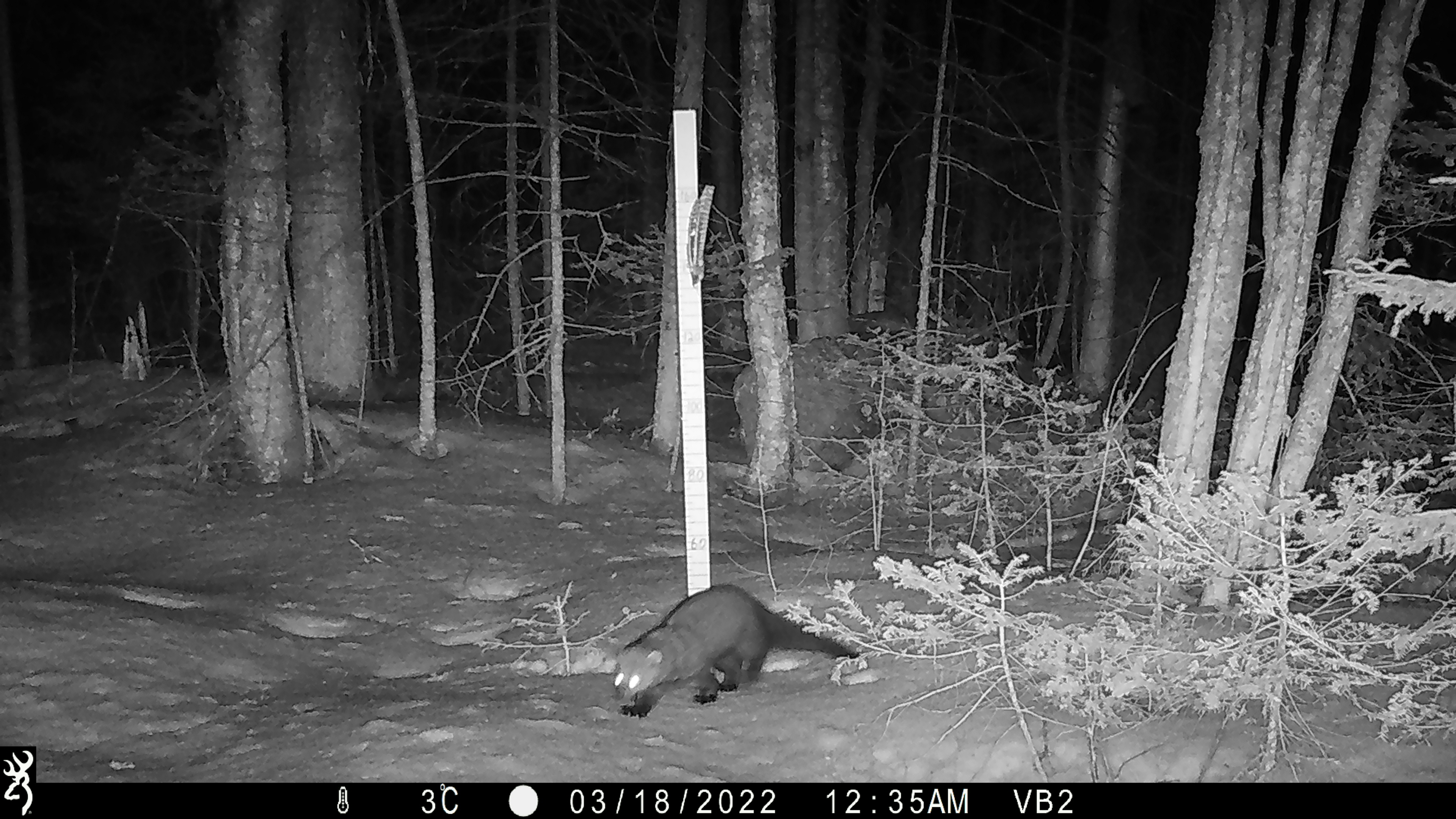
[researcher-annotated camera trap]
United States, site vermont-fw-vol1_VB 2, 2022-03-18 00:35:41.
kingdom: Animalia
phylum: Chordata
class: Mammalia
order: Carnivora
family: Mustelidae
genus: Pekania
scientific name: Pekania pennanti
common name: fisher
Fisher (Pekania pennanti).